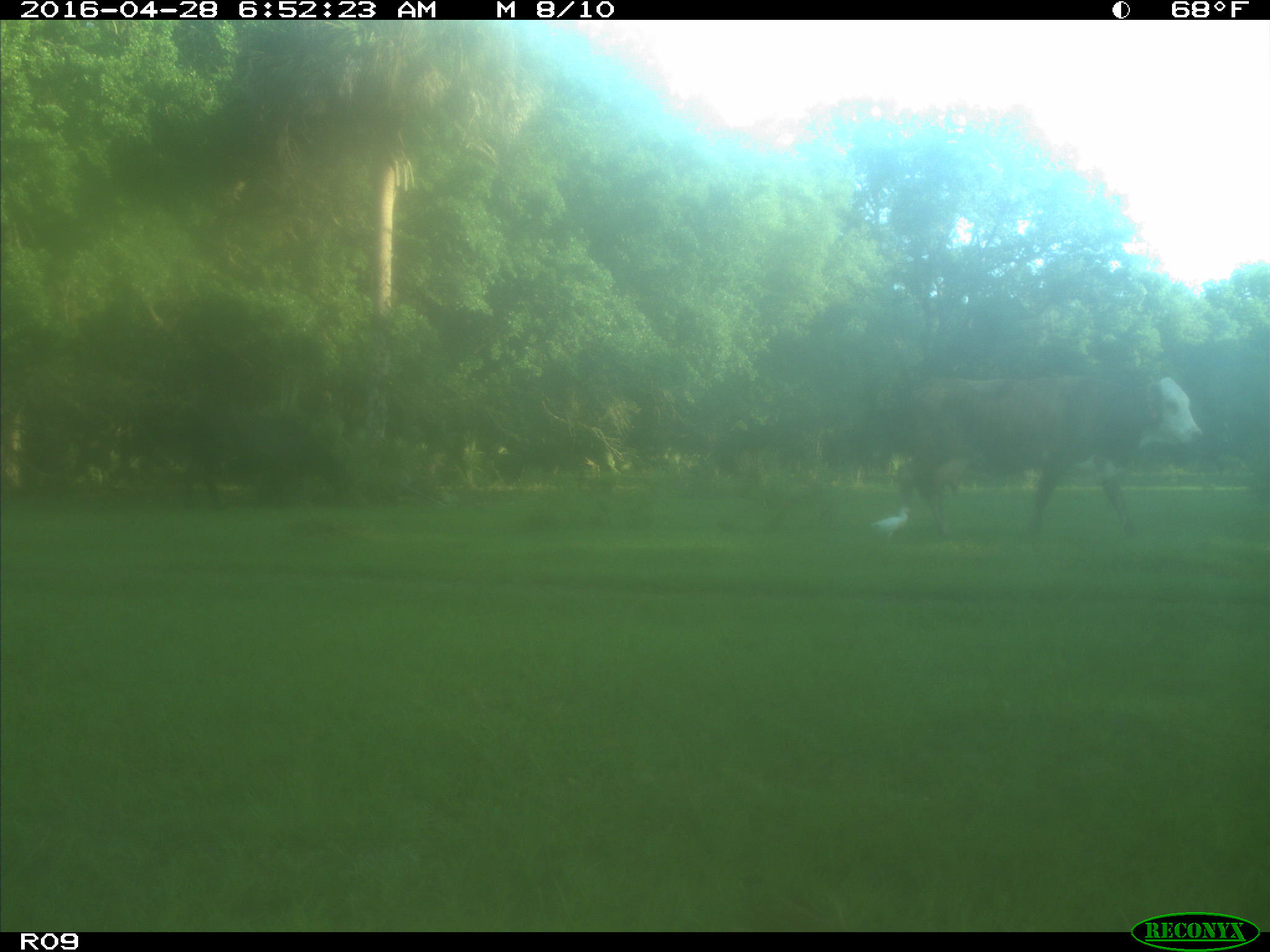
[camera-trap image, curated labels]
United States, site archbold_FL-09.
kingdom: Animalia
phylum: Chordata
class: Mammalia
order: Artiodactyla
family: Bovidae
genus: Bos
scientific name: Bos taurus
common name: domestic cow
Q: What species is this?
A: Bos taurus (domestic cow).